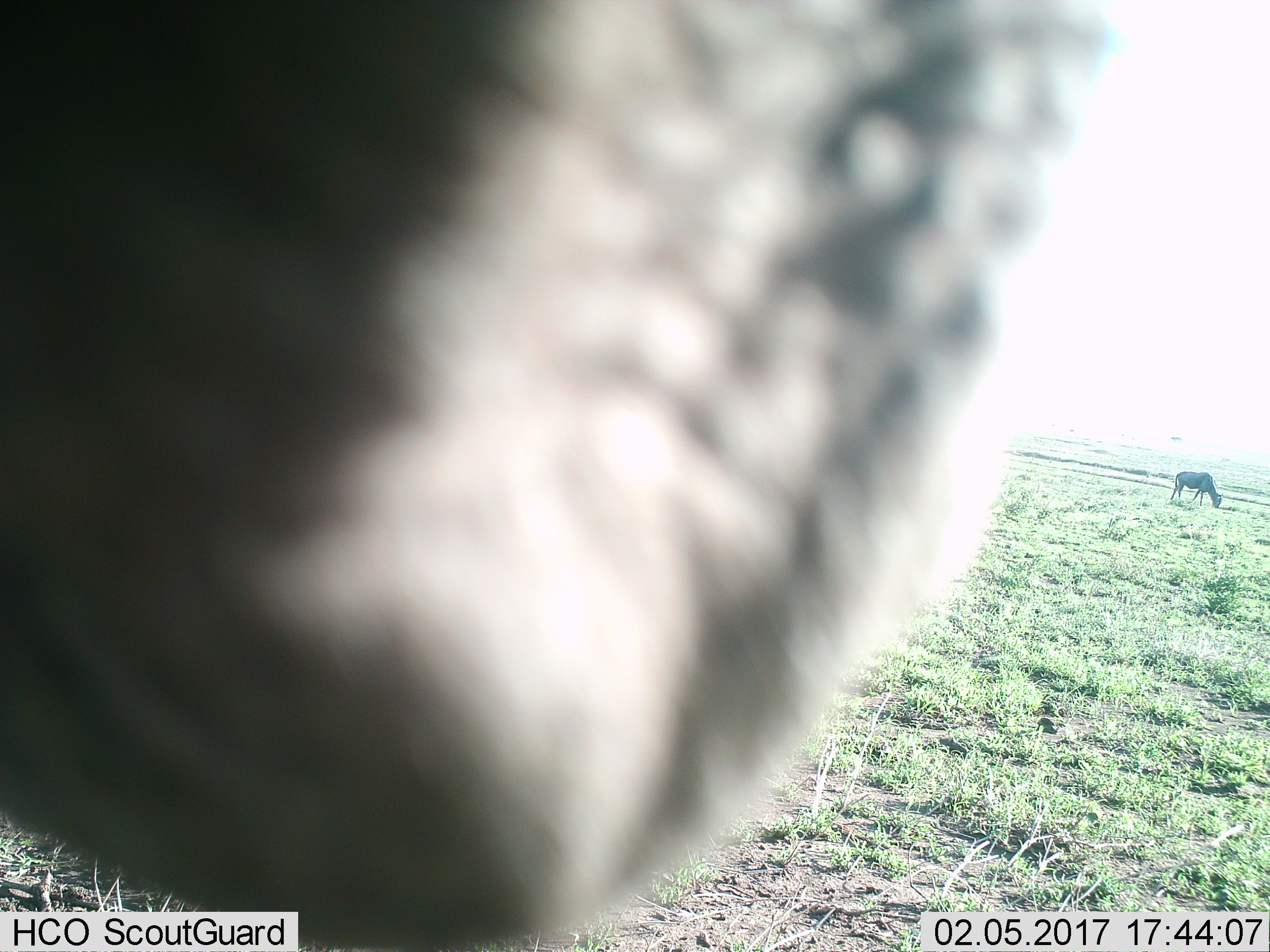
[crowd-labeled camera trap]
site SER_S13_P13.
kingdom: Animalia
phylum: Chordata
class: Mammalia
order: Artiodactyla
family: Bovidae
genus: Connochaetes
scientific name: Connochaetes taurinus taurinus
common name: blue wildebeest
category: wildebeestblue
Wildebeestblue (blue wildebeest) (Connochaetes taurinus taurinus), count 2. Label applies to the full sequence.